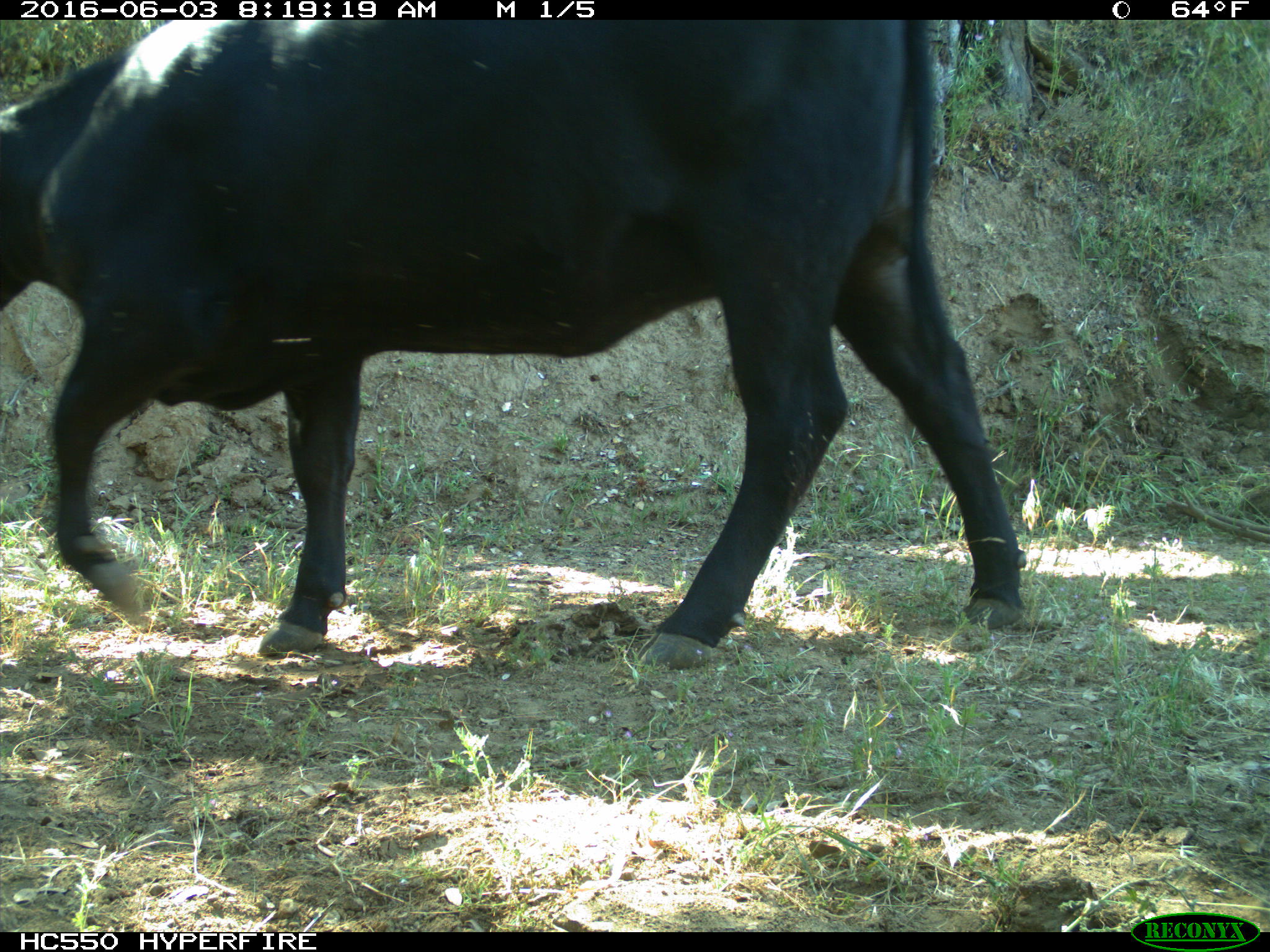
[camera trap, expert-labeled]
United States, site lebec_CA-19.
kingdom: Animalia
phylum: Chordata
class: Mammalia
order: Artiodactyla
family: Bovidae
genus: Bos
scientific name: Bos taurus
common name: domestic cow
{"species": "Bos taurus (domestic cow)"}